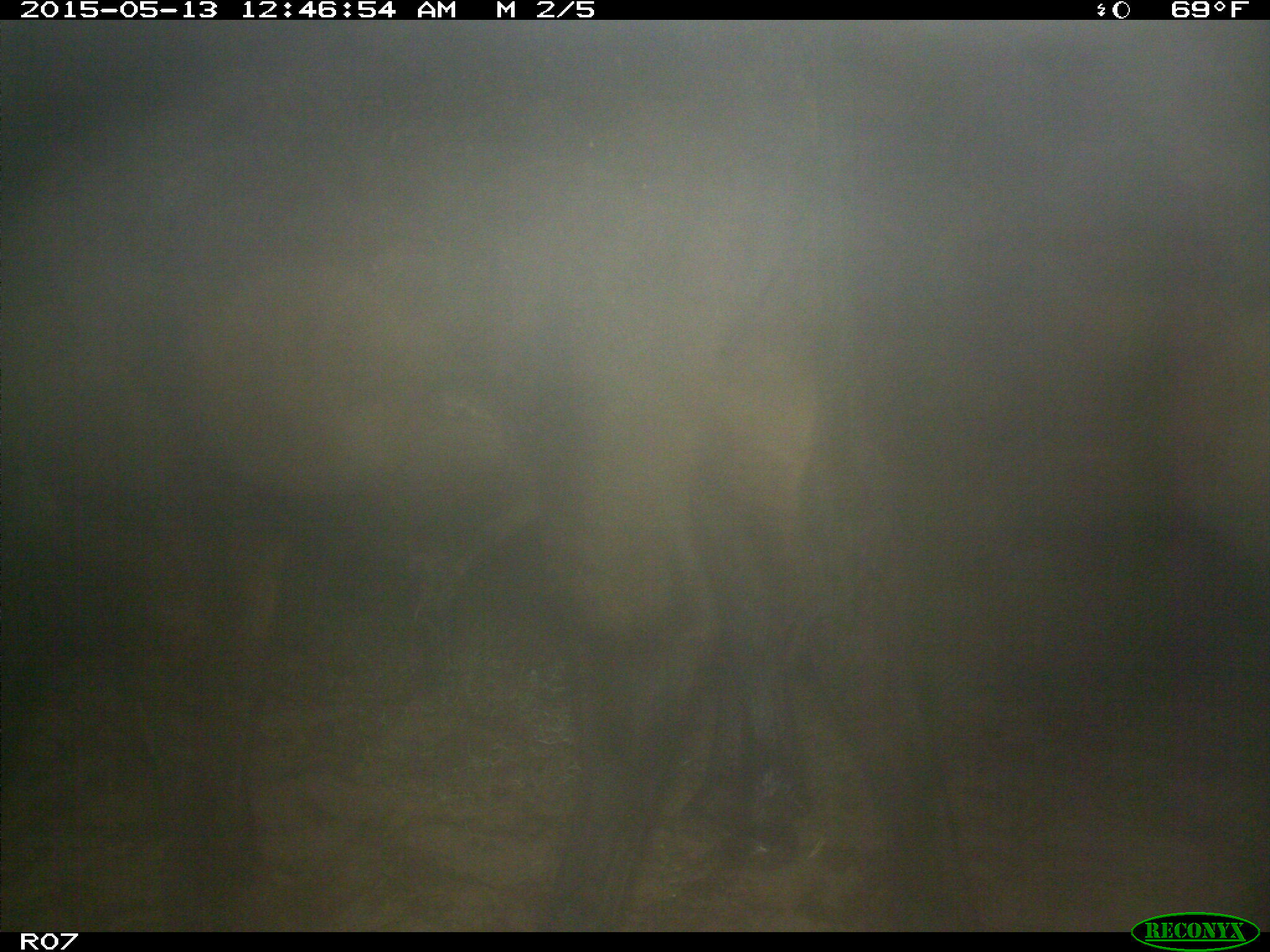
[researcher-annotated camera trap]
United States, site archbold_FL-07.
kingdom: Animalia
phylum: Chordata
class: Mammalia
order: Artiodactyla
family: Bovidae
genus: Bos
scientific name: Bos taurus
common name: domestic cow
Bos taurus (domestic cow).